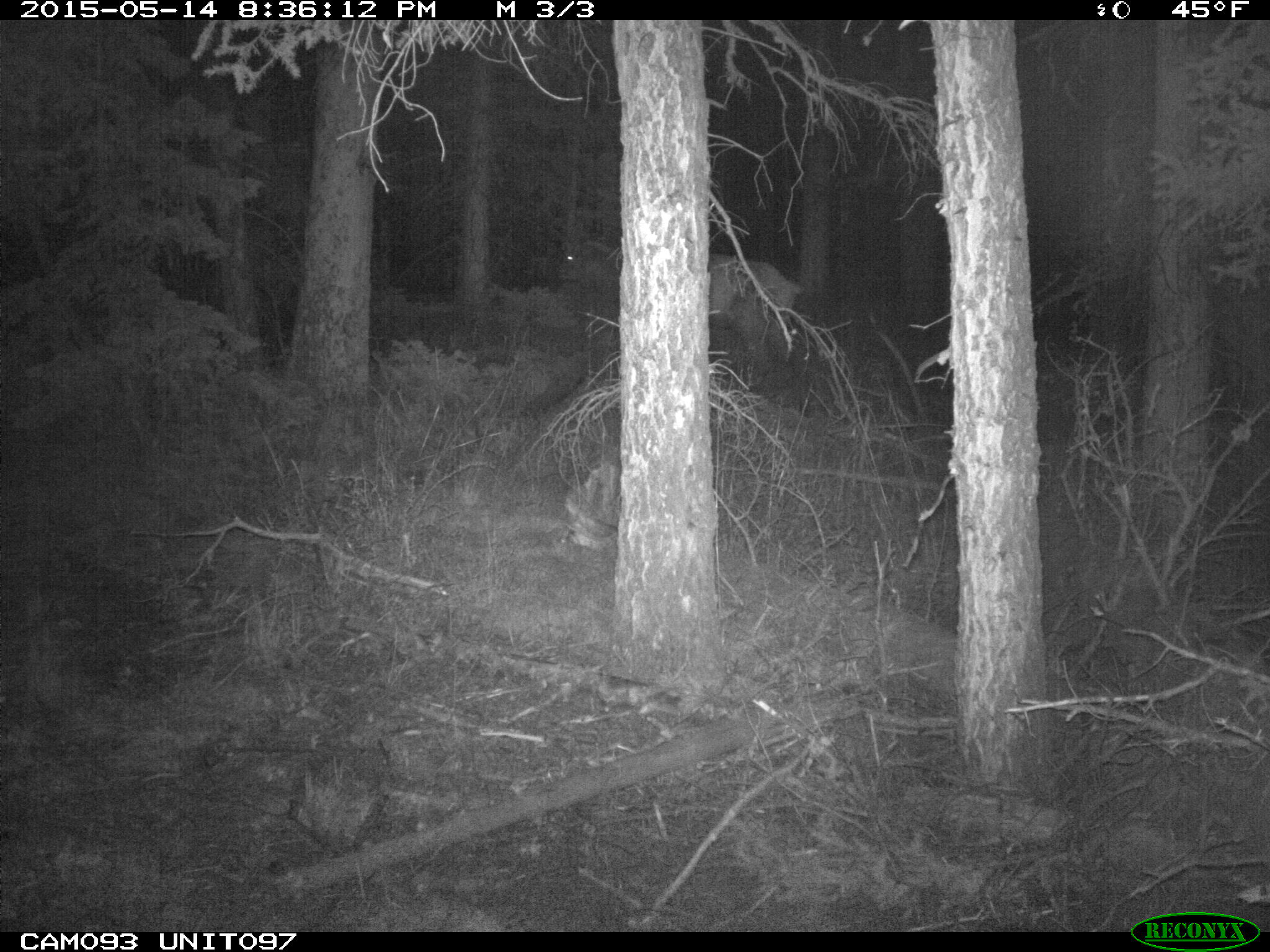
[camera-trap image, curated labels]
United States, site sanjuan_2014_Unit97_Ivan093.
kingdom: Animalia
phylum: Chordata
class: Mammalia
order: Artiodactyla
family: Cervidae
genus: Cervus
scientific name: Cervus elaphus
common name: red deer